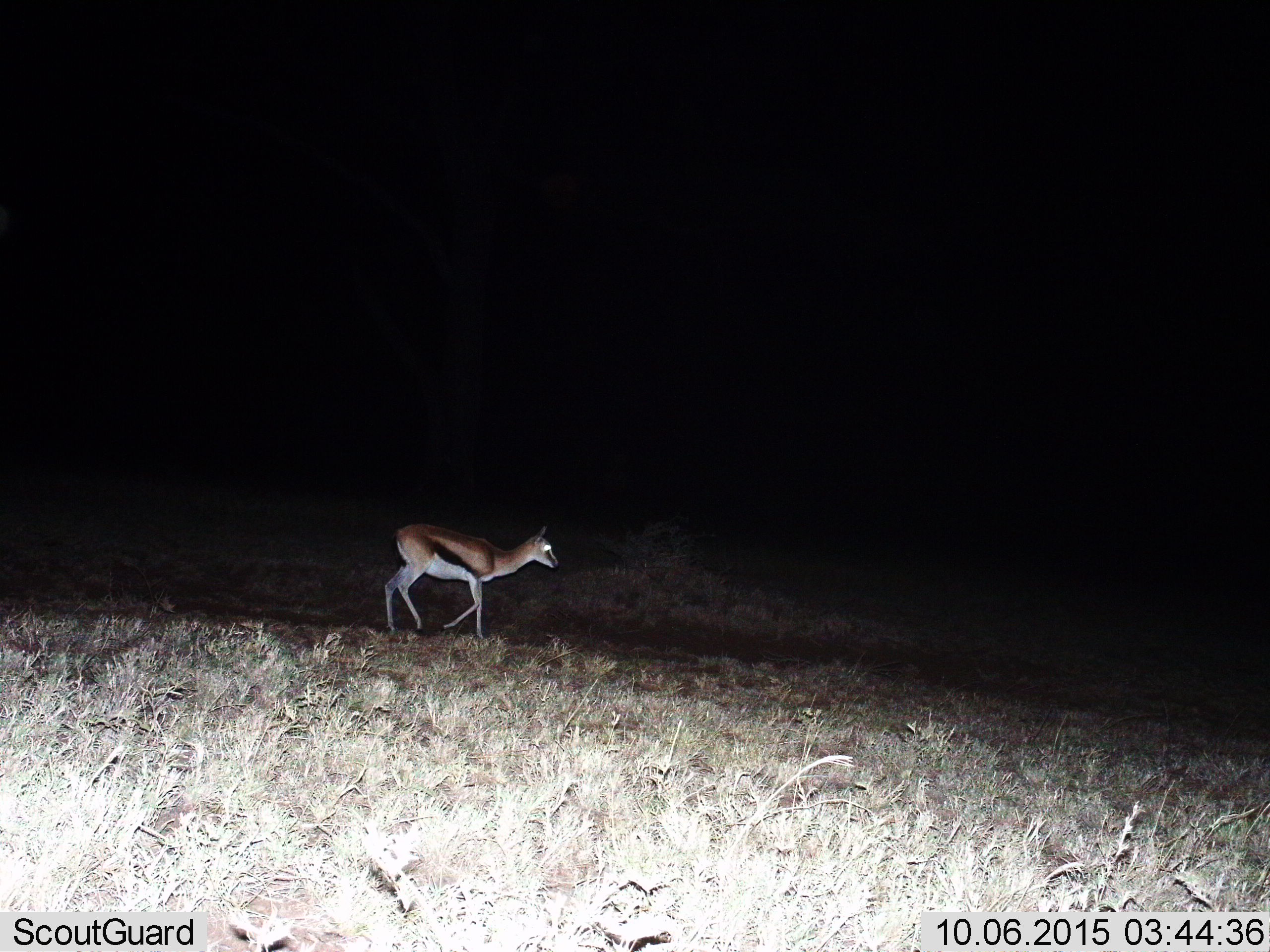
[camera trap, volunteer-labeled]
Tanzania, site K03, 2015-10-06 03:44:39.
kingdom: Animalia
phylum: Chordata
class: Mammalia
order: Artiodactyla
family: Bovidae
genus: Eudorcas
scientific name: Eudorcas thomsonii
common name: thomson's gazelle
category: gazellethomsons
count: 1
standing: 11%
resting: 0%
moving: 89%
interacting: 0%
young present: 0%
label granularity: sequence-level